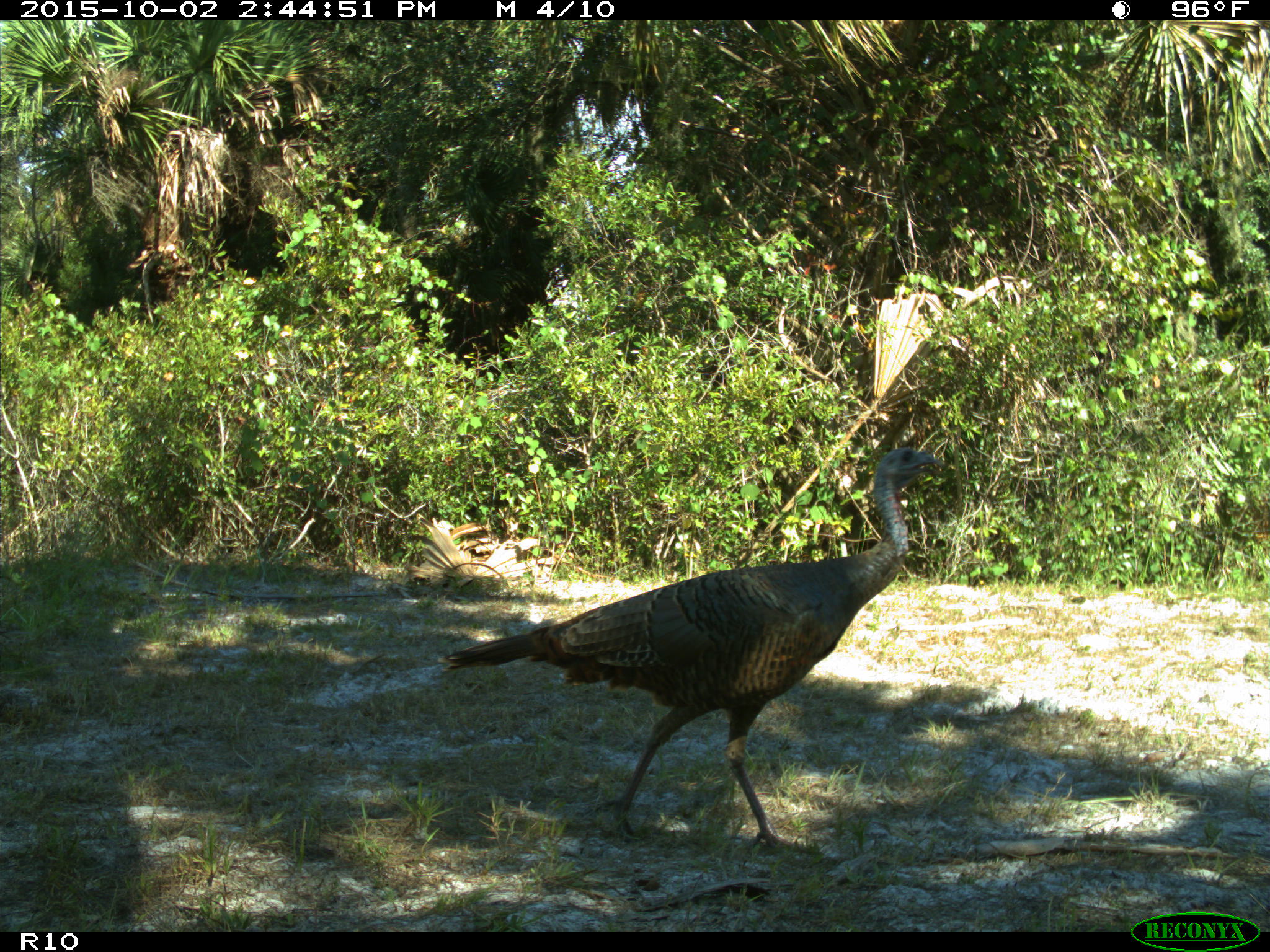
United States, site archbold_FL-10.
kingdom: Animalia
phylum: Chordata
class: Aves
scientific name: Aves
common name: birds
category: unidentified bird